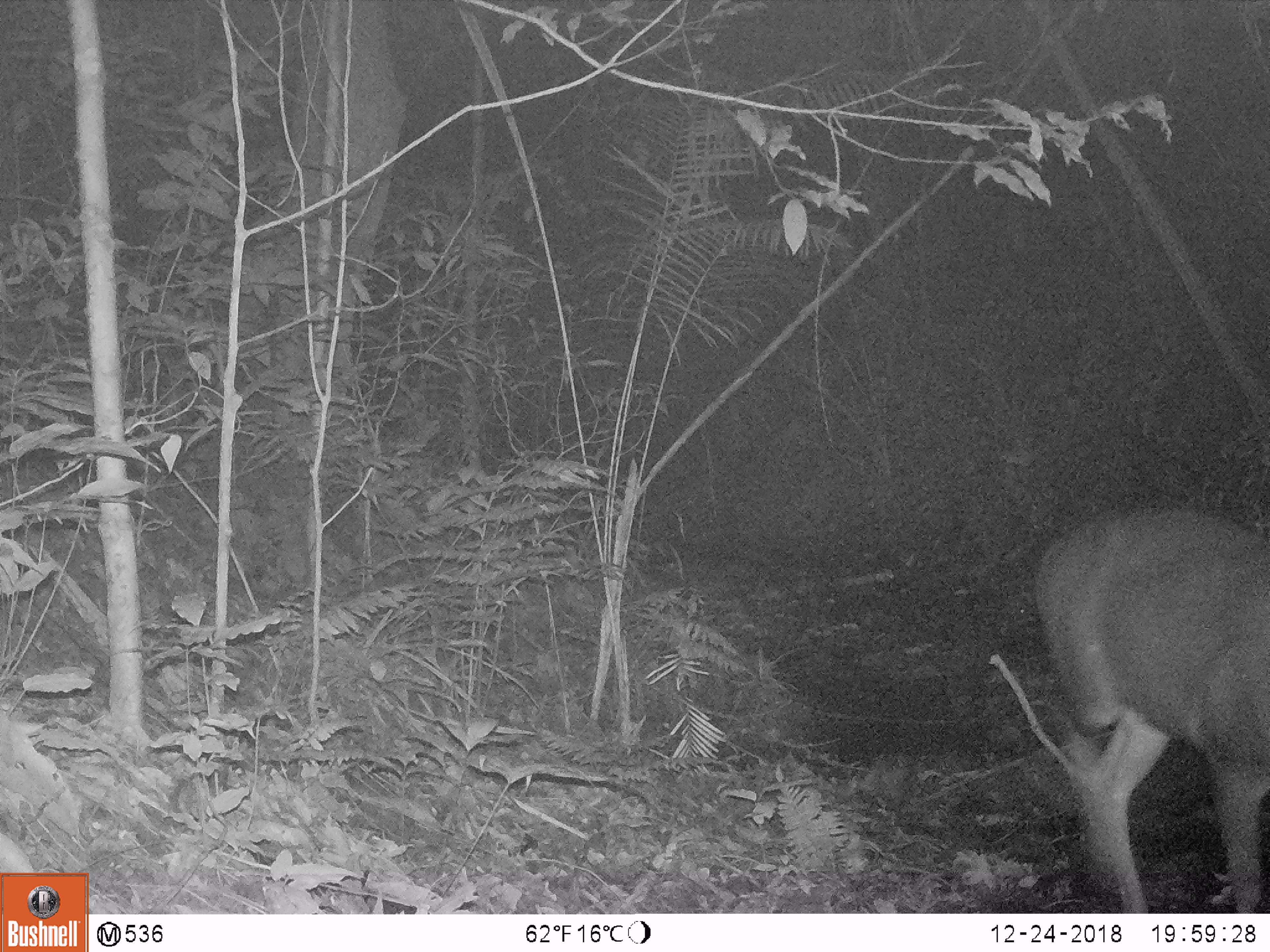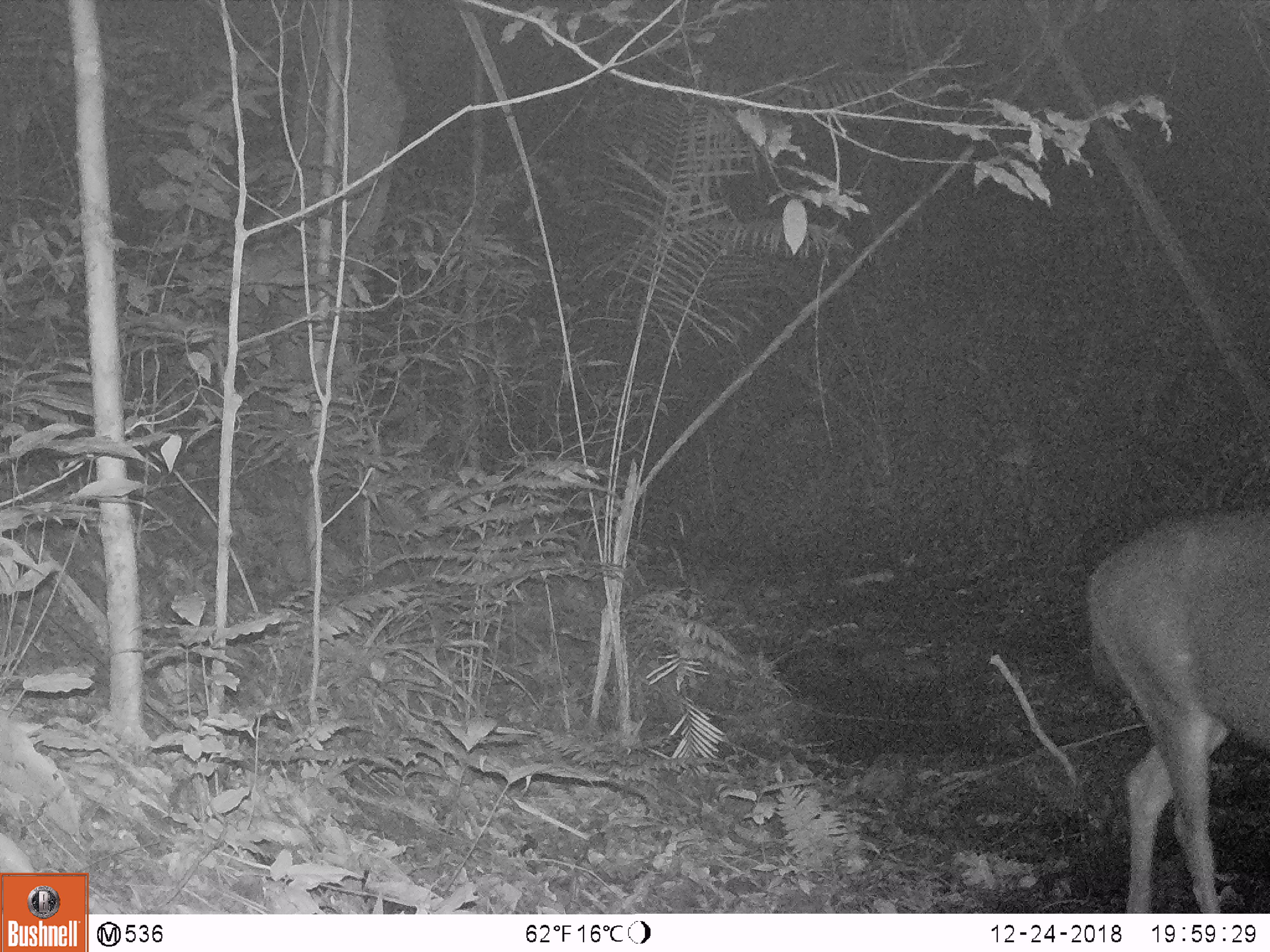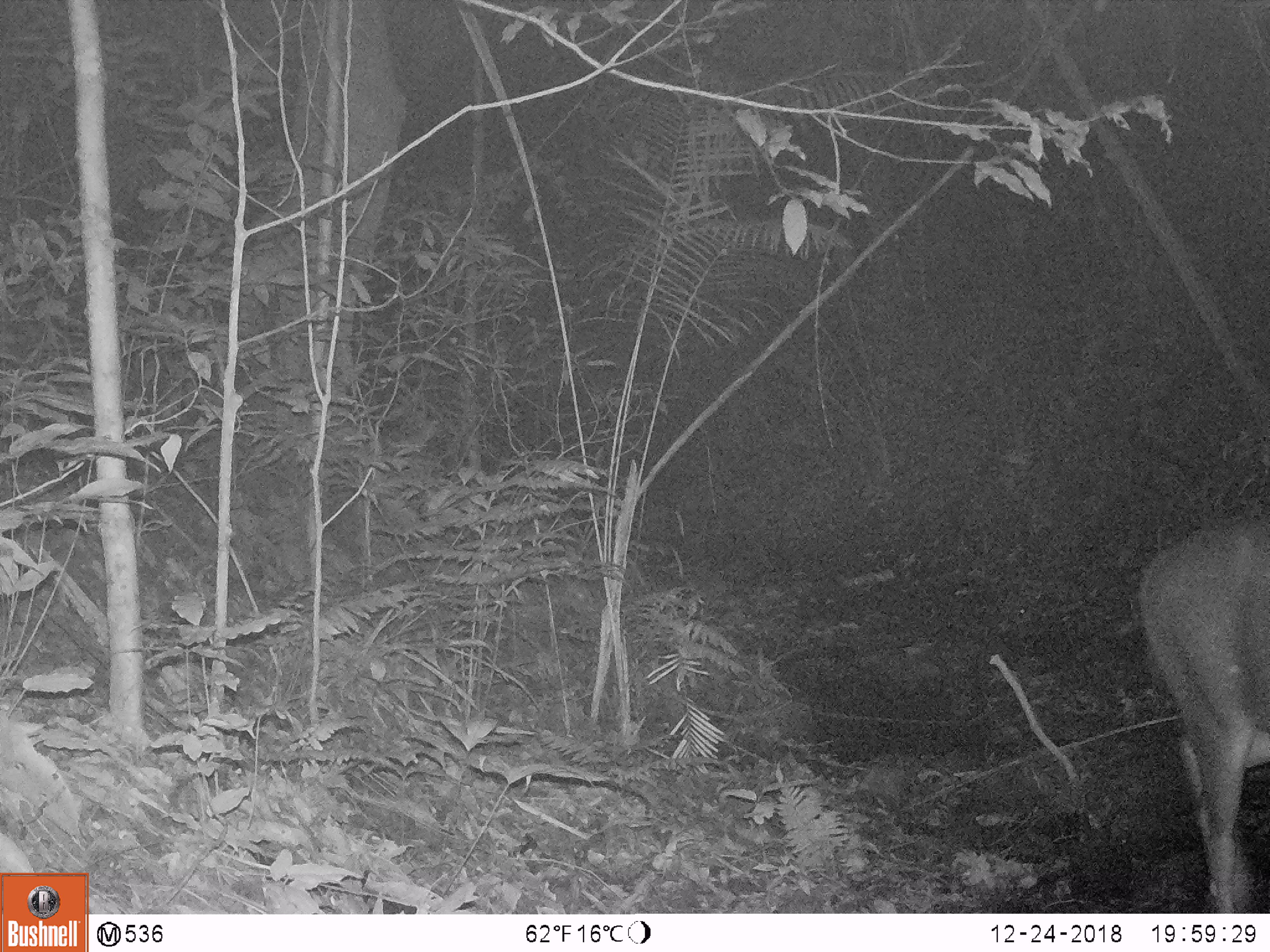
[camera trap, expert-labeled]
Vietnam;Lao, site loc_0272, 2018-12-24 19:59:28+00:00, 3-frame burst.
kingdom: Animalia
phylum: Chordata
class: Mammalia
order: Artiodactyla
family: Cervidae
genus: Rusa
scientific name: Rusa unicolor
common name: sambar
Sambar (Rusa unicolor). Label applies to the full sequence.